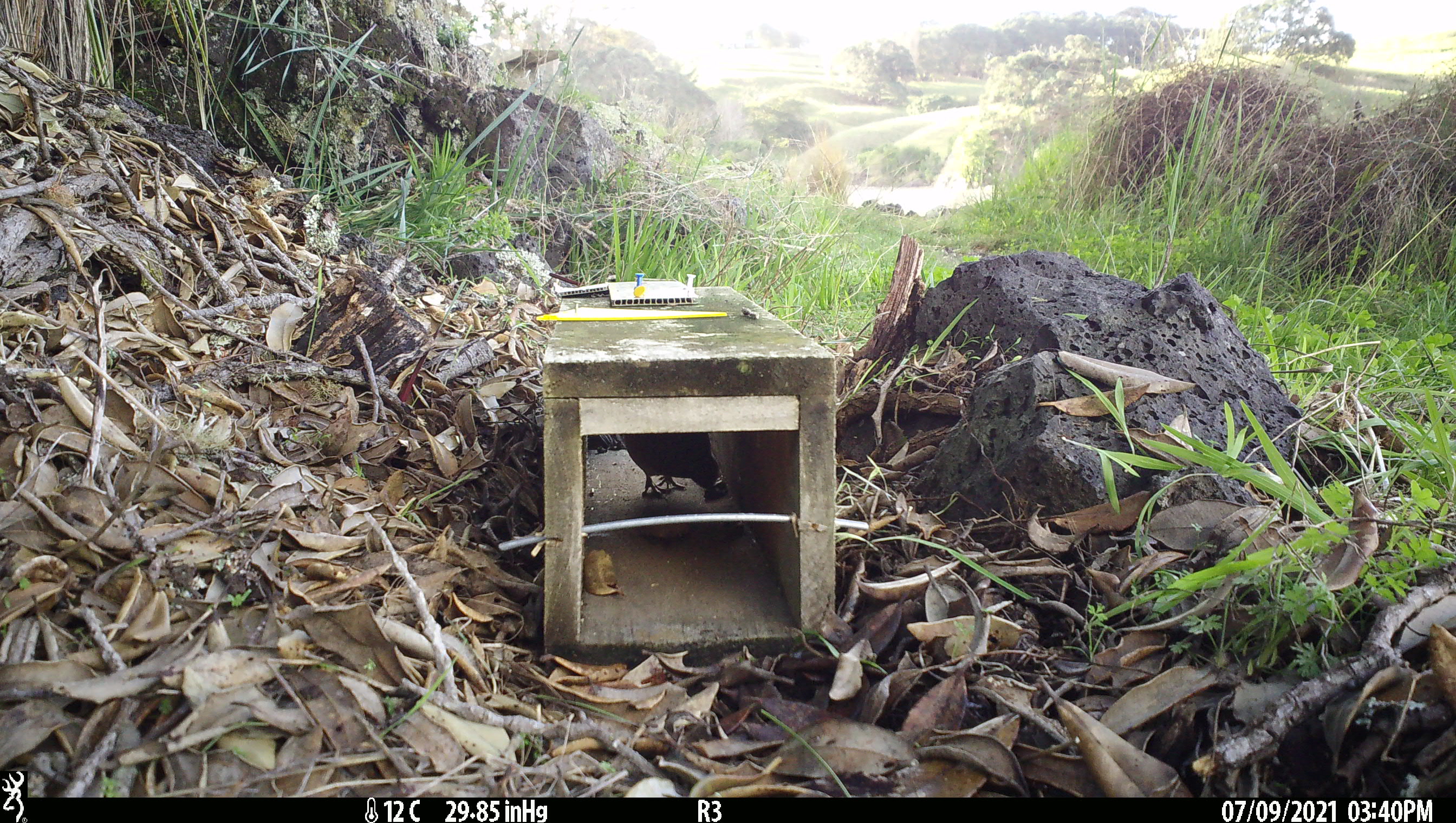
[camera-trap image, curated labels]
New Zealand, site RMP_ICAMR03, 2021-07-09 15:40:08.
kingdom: Animalia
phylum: Chordata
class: Aves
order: Galliformes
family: Phasianidae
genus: Synoicus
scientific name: Synoicus ypsilophorus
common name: brown quail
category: quail brown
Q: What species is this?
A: Quail brown (brown quail) (Synoicus ypsilophorus).